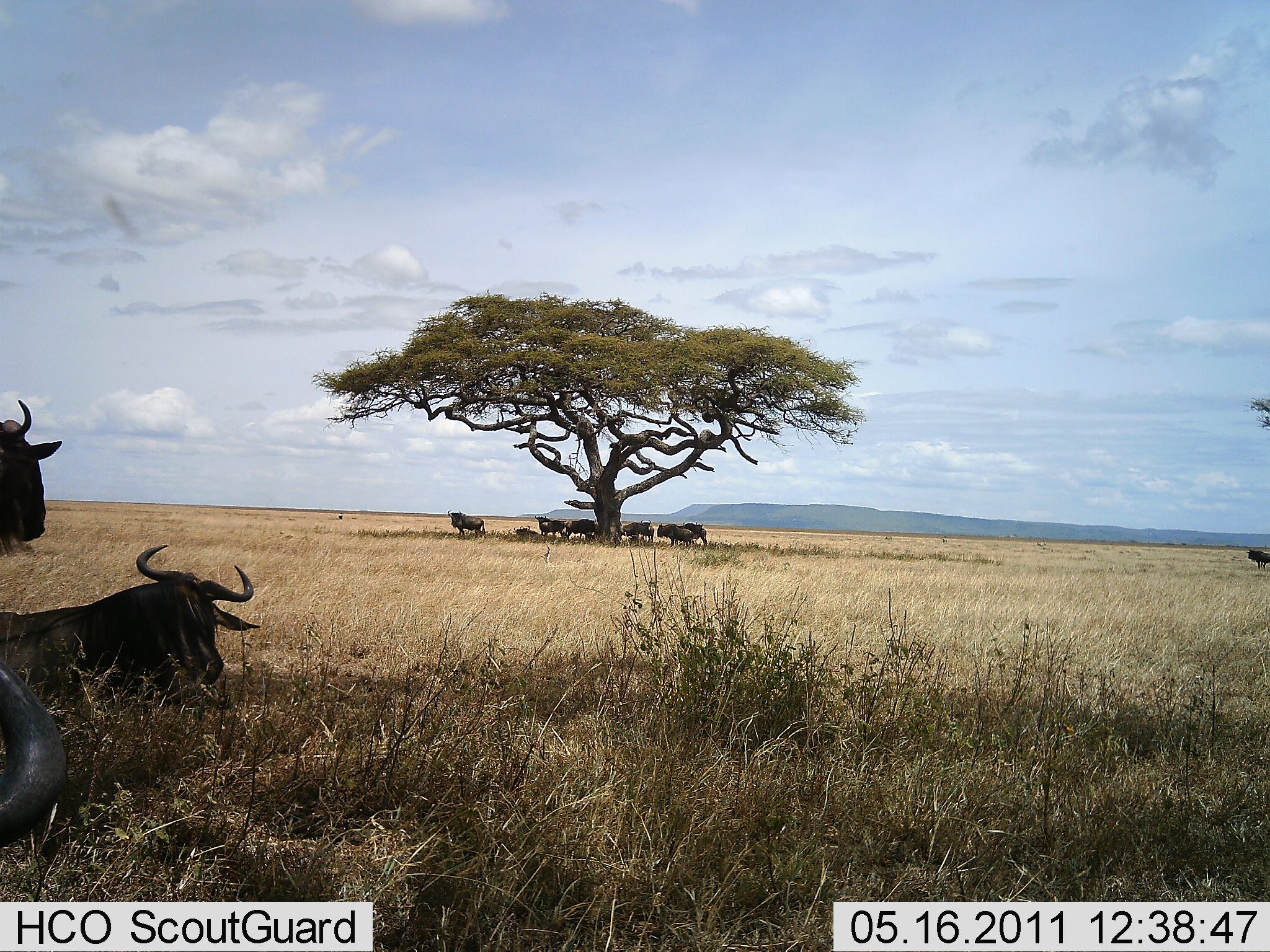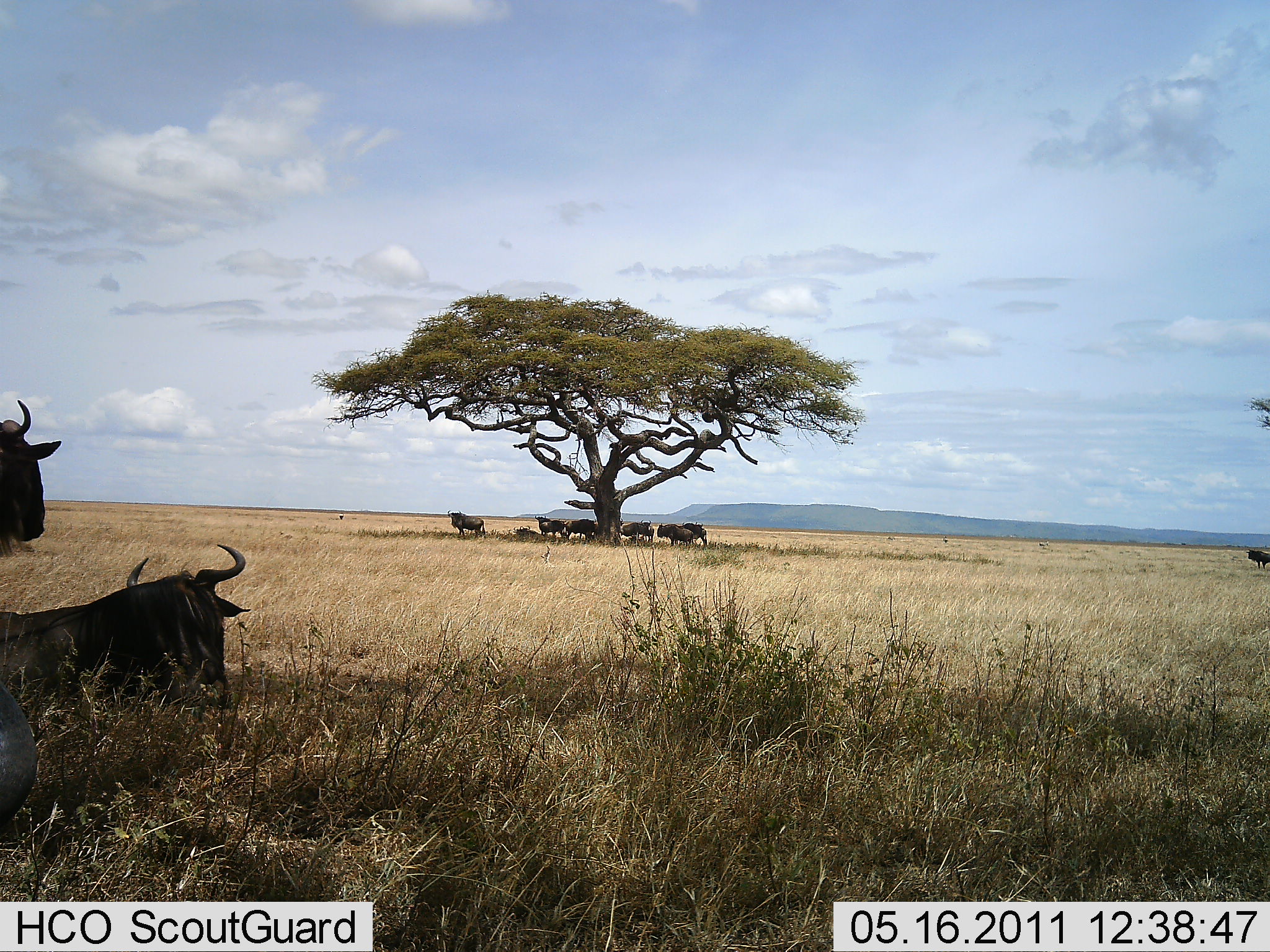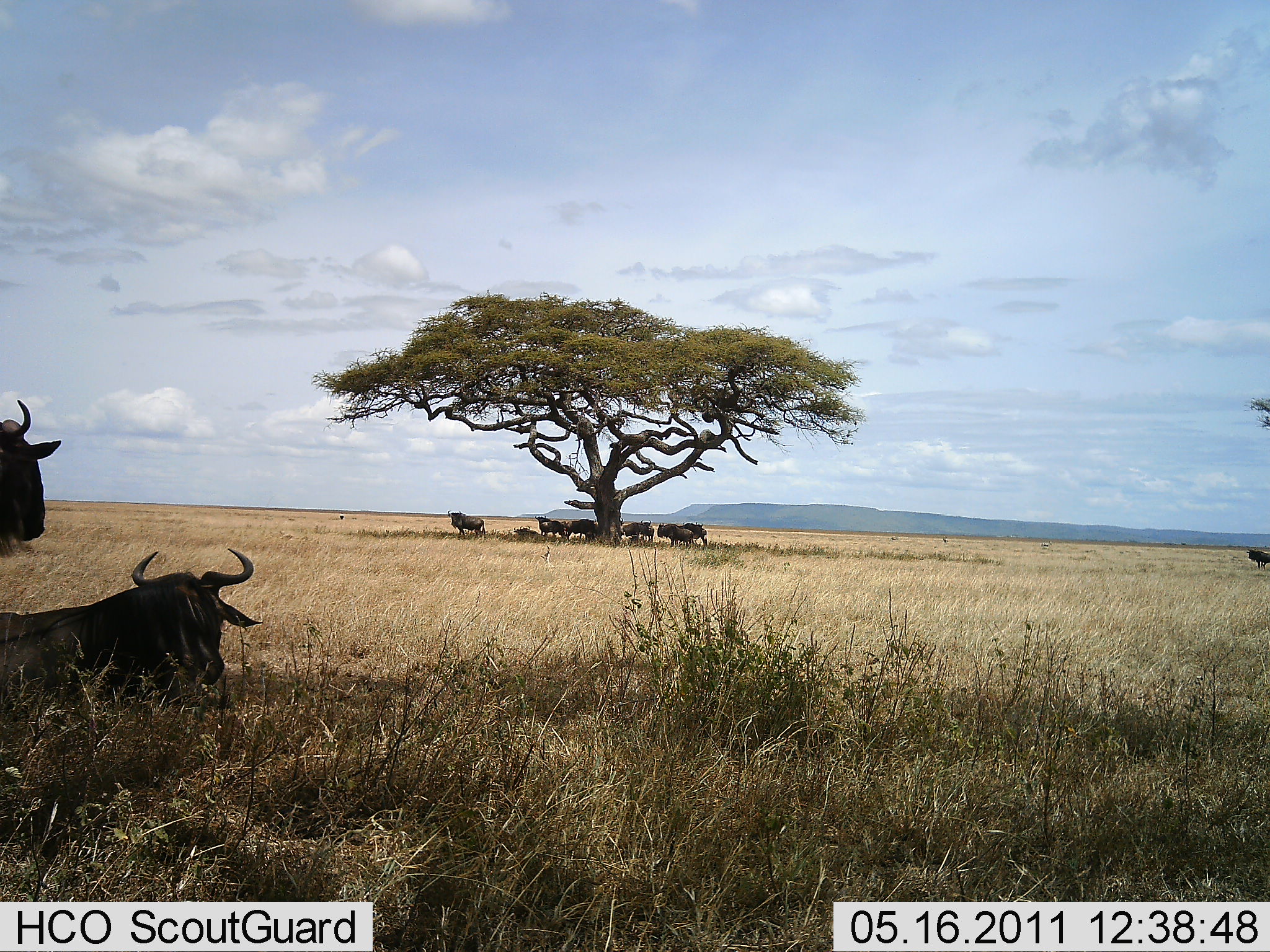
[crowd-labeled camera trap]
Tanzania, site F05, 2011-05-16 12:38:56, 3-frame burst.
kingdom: Animalia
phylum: Chordata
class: Mammalia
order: Artiodactyla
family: Bovidae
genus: Connochaetes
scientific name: Connochaetes taurinus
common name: blue wildebeest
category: wildebeest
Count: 10.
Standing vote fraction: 86%.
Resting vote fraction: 100%.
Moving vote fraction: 0%.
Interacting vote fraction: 7%.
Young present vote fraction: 0%.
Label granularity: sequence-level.